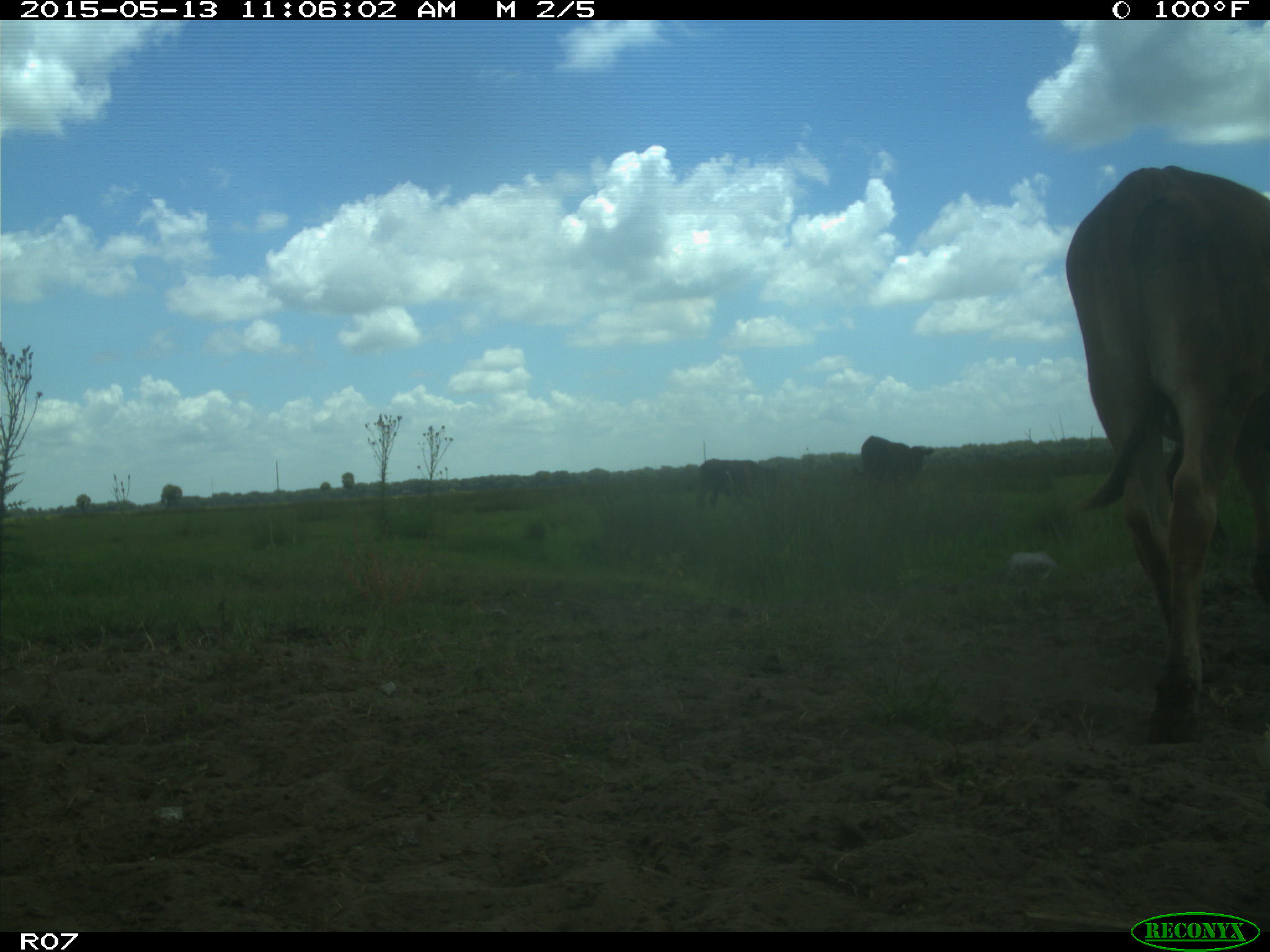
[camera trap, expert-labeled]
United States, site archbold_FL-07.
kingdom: Animalia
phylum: Chordata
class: Mammalia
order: Artiodactyla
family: Bovidae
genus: Bos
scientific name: Bos taurus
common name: domestic cow